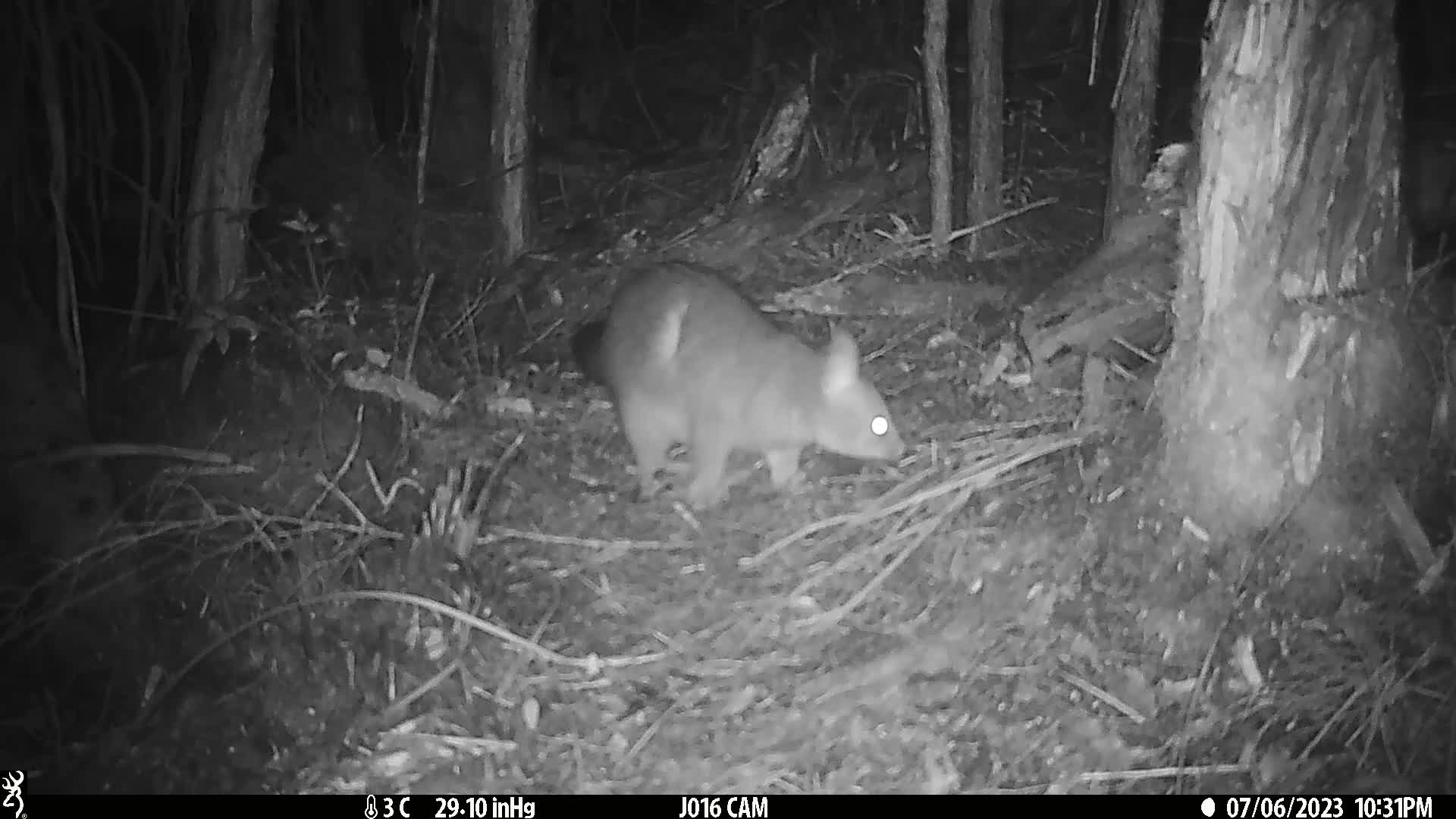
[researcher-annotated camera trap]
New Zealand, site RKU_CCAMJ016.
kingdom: Animalia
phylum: Chordata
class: Mammalia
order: Diprotodontia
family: Phalangeridae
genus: Trichosurus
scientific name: Trichosurus vulpecula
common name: common brushtail possum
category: possum